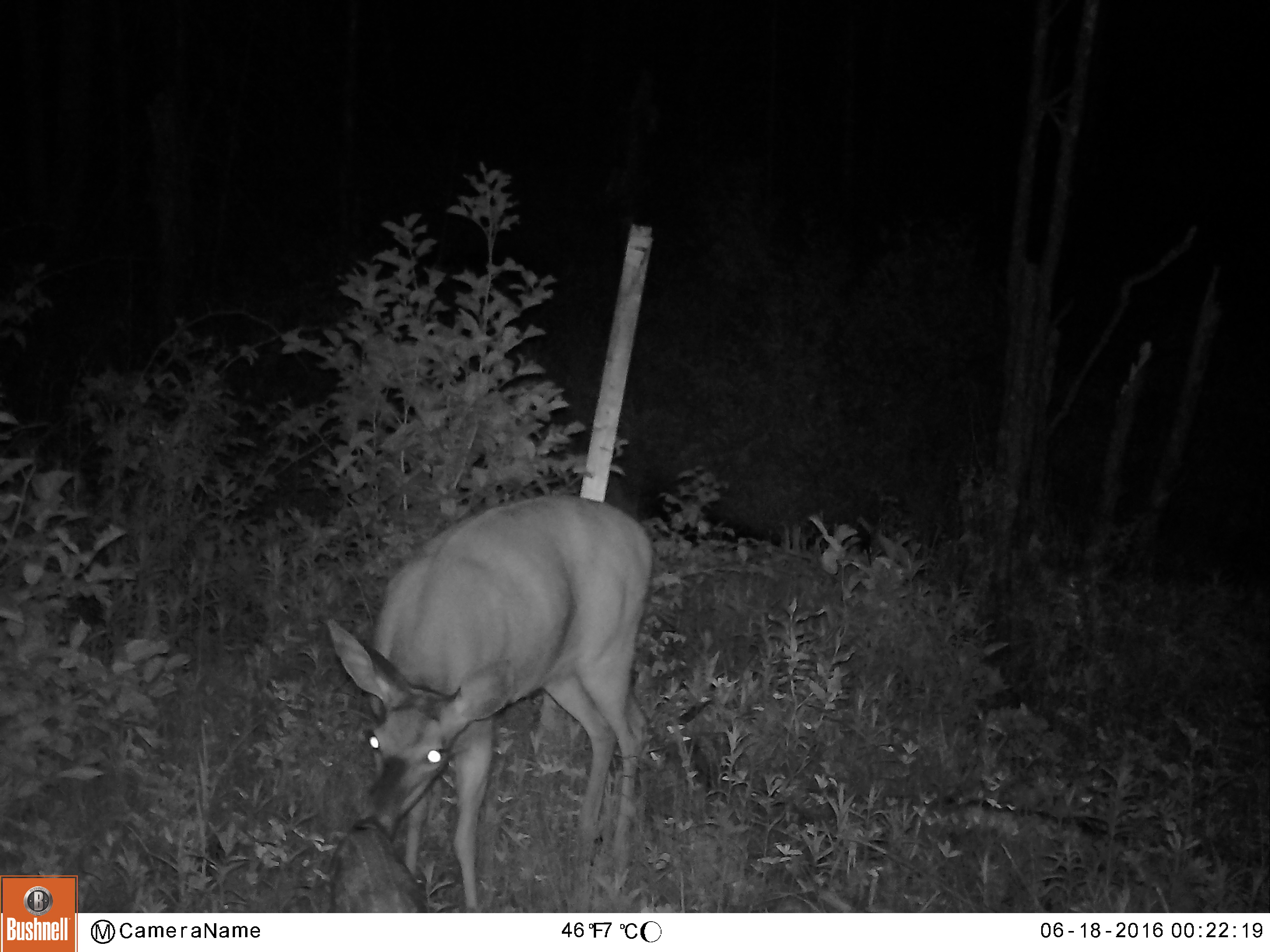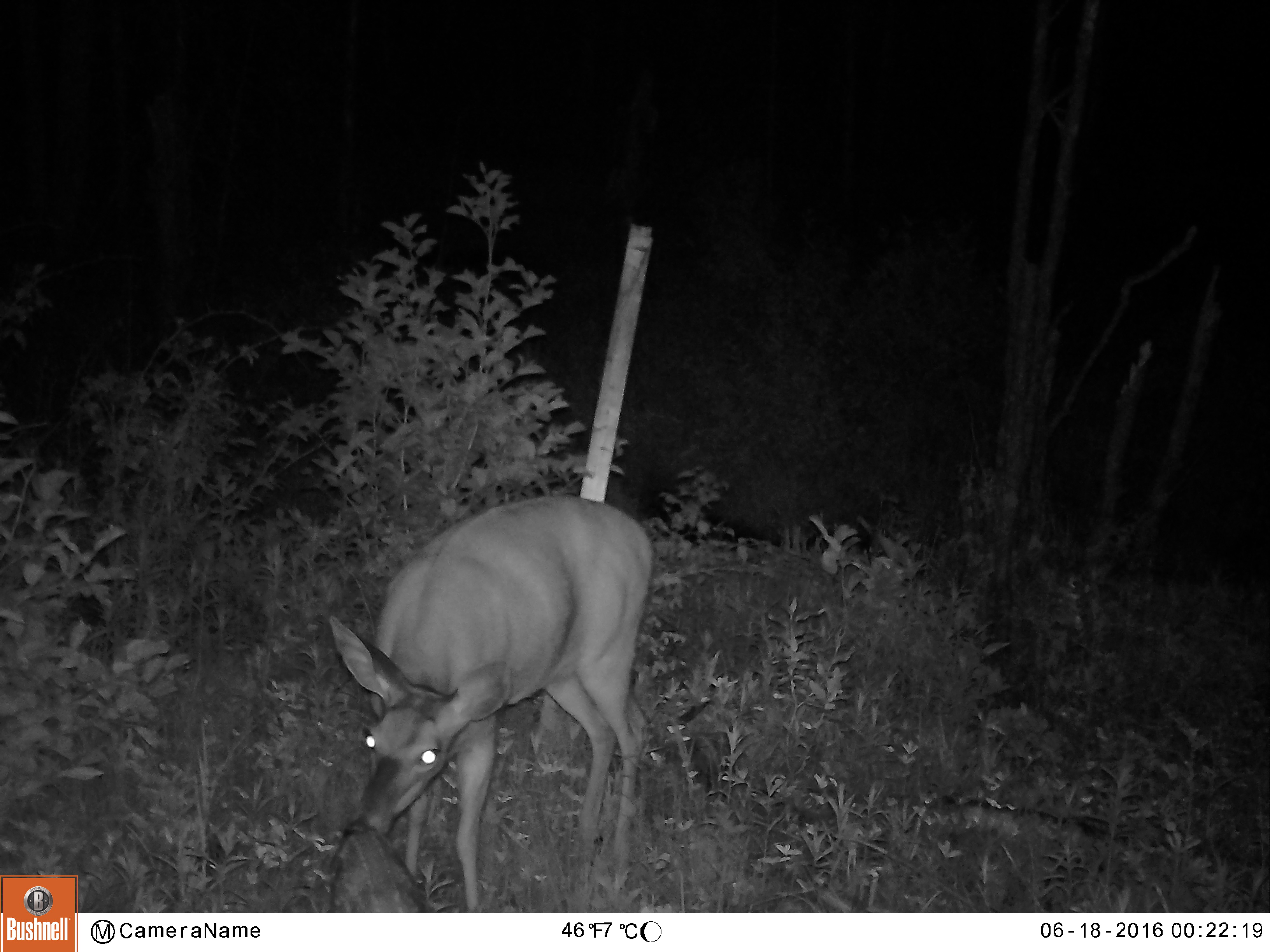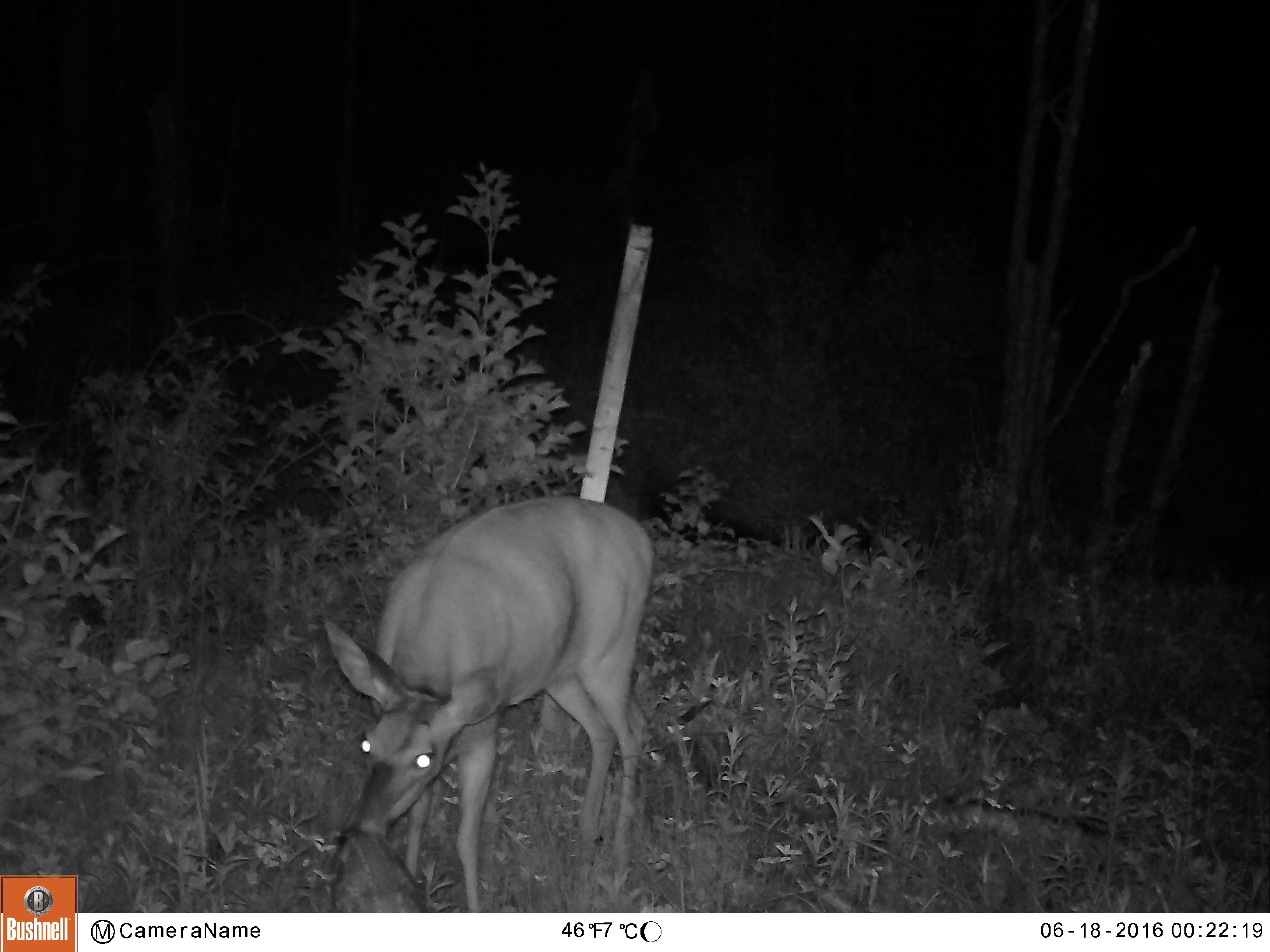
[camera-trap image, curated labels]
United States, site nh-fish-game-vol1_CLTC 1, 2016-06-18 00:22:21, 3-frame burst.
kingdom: Animalia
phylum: Chordata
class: Mammalia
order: Artiodactyla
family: Cervidae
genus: Odocoileus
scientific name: Odocoileus virginianus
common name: white-tailed deer